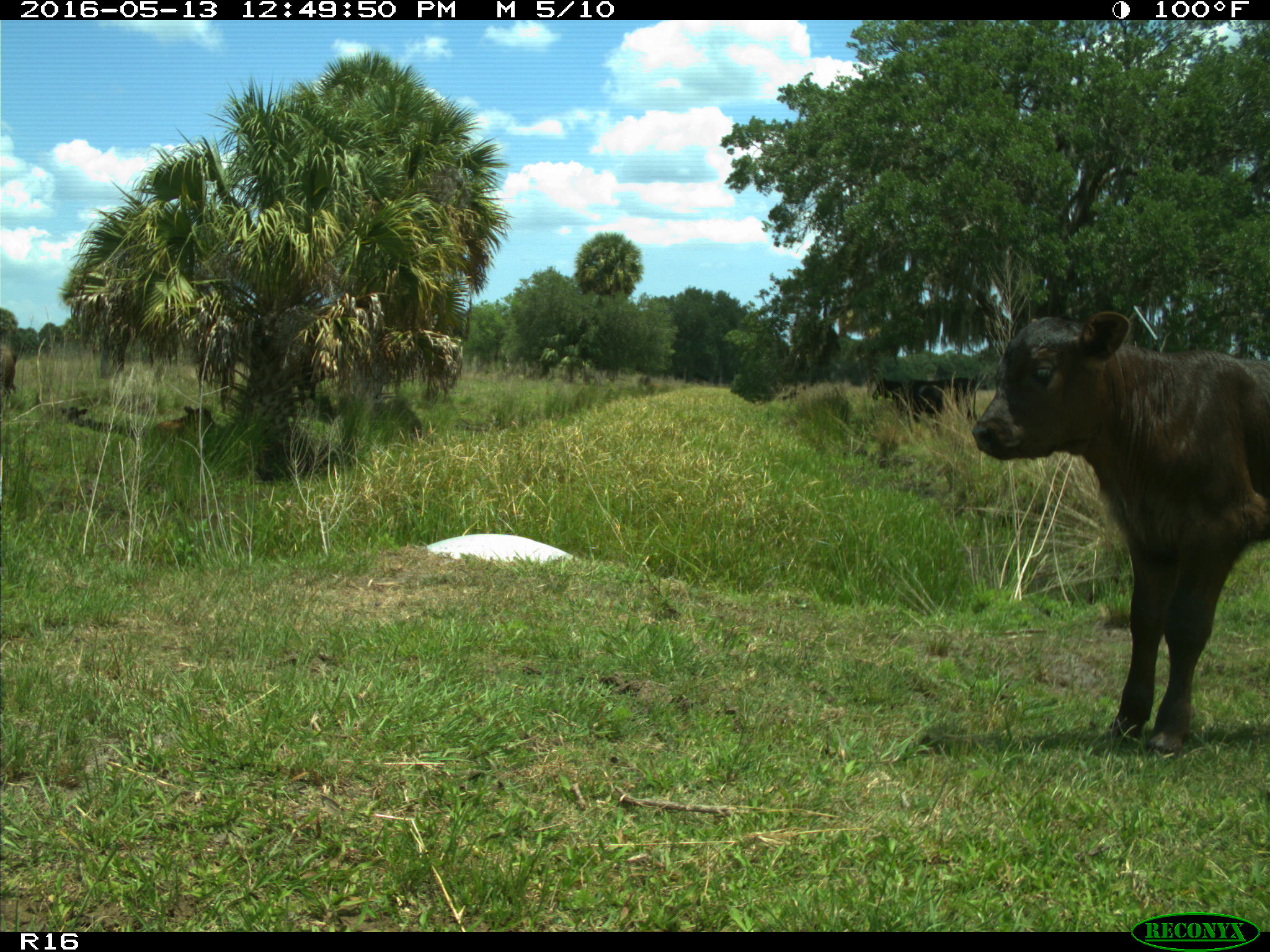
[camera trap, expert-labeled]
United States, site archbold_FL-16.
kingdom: Animalia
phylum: Chordata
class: Mammalia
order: Artiodactyla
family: Bovidae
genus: Bos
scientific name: Bos taurus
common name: domestic cow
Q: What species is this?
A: Bos taurus (domestic cow).